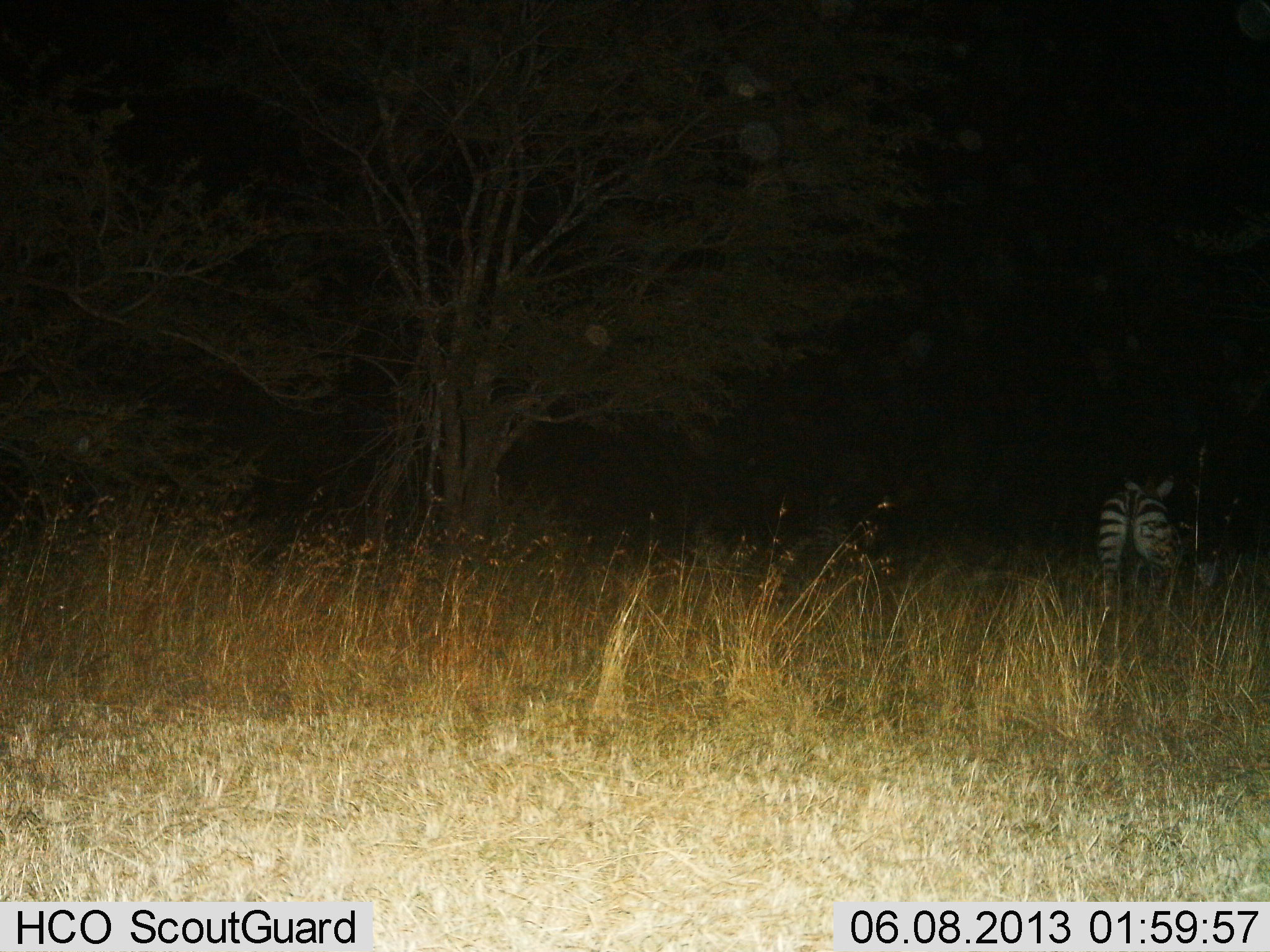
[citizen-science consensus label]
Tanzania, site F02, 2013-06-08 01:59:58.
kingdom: Animalia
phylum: Chordata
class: Mammalia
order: Perissodactyla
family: Equidae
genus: Equus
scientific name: Equus quagga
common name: plains zebra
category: zebra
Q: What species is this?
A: Zebra (plains zebra) (Equus quagga).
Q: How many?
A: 1.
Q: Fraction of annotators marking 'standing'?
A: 80%.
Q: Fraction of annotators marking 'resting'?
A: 0%.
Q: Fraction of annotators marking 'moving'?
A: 20%.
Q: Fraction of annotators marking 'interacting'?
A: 0%.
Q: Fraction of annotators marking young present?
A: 0%.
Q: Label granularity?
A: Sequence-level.